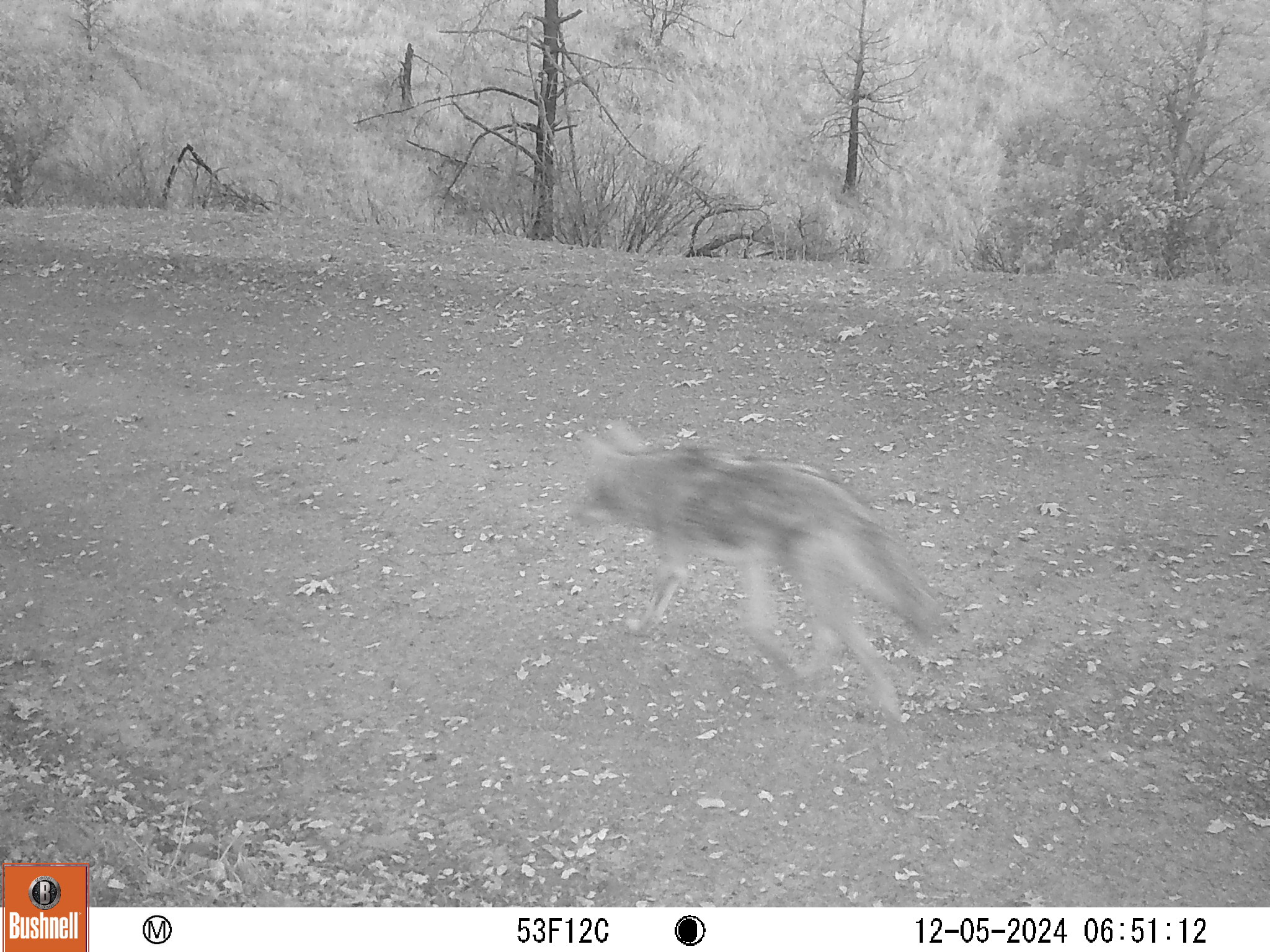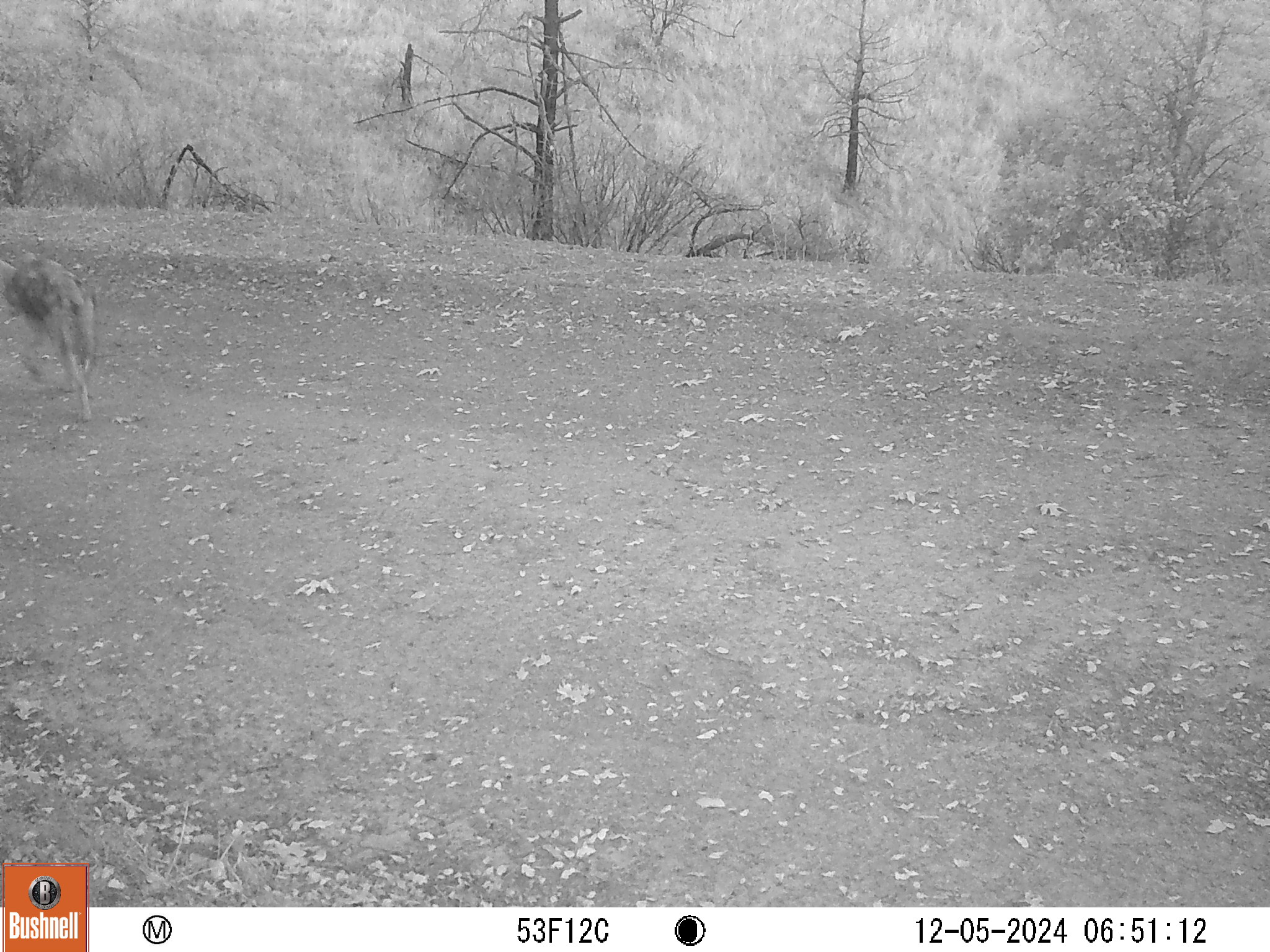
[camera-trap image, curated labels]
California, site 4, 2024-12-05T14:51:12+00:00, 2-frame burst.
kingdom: Animalia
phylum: Chordata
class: Mammalia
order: Carnivora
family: Canidae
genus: Canis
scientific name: Canis latrans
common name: coyote